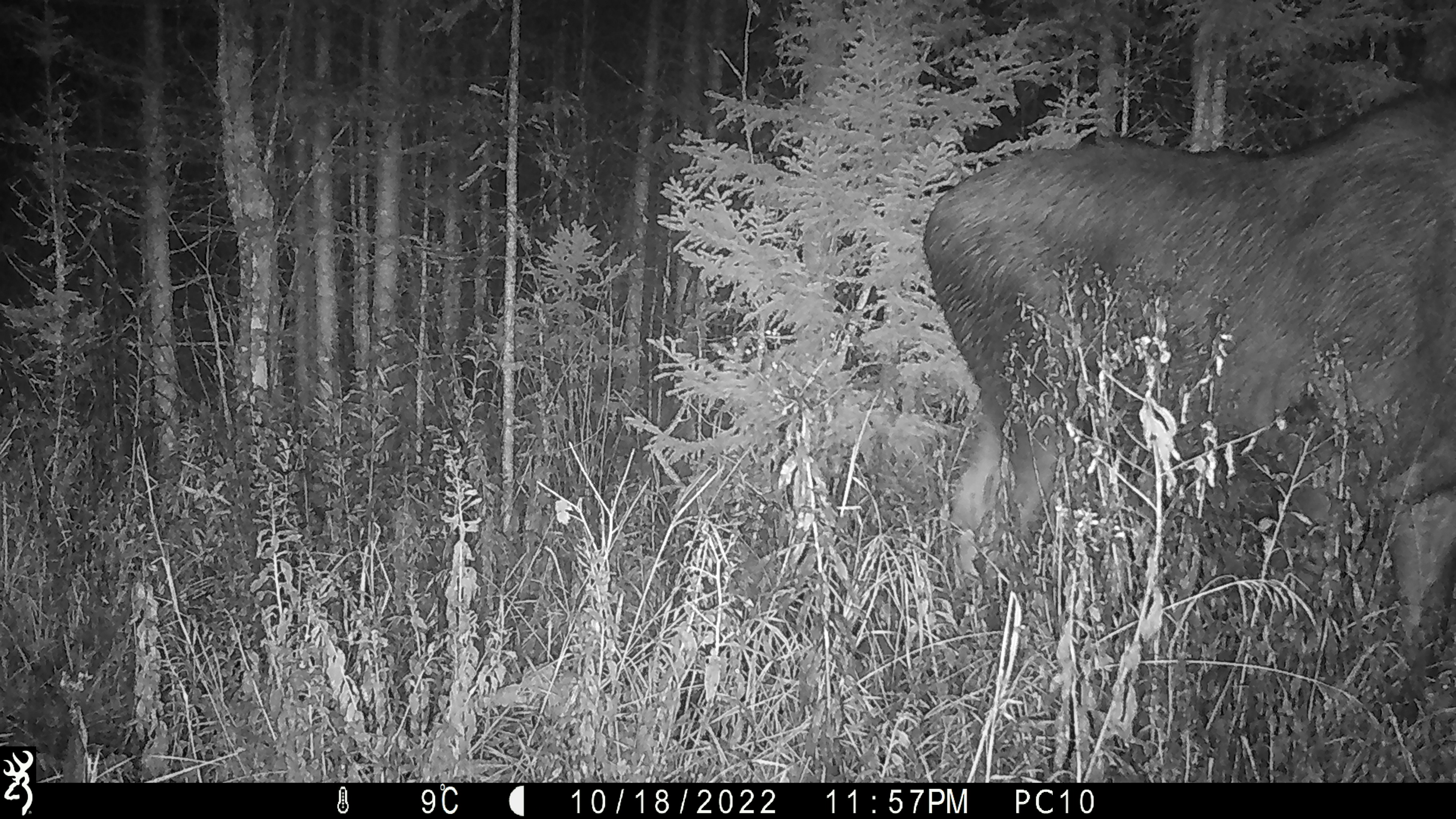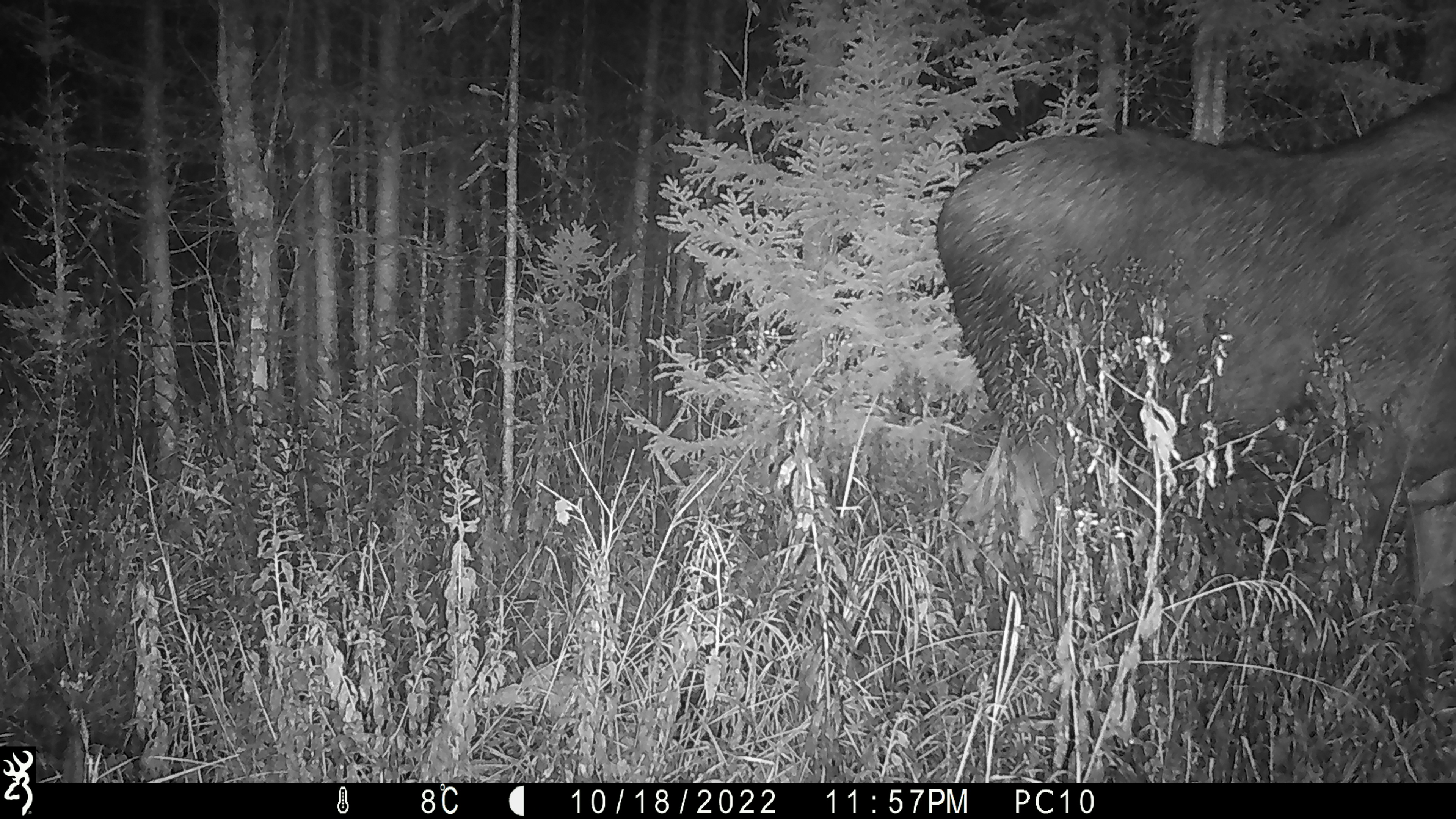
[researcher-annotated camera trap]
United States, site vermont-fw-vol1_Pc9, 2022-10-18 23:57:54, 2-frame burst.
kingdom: Animalia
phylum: Chordata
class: Mammalia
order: Artiodactyla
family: Cervidae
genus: Alces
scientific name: Alces alces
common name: moose